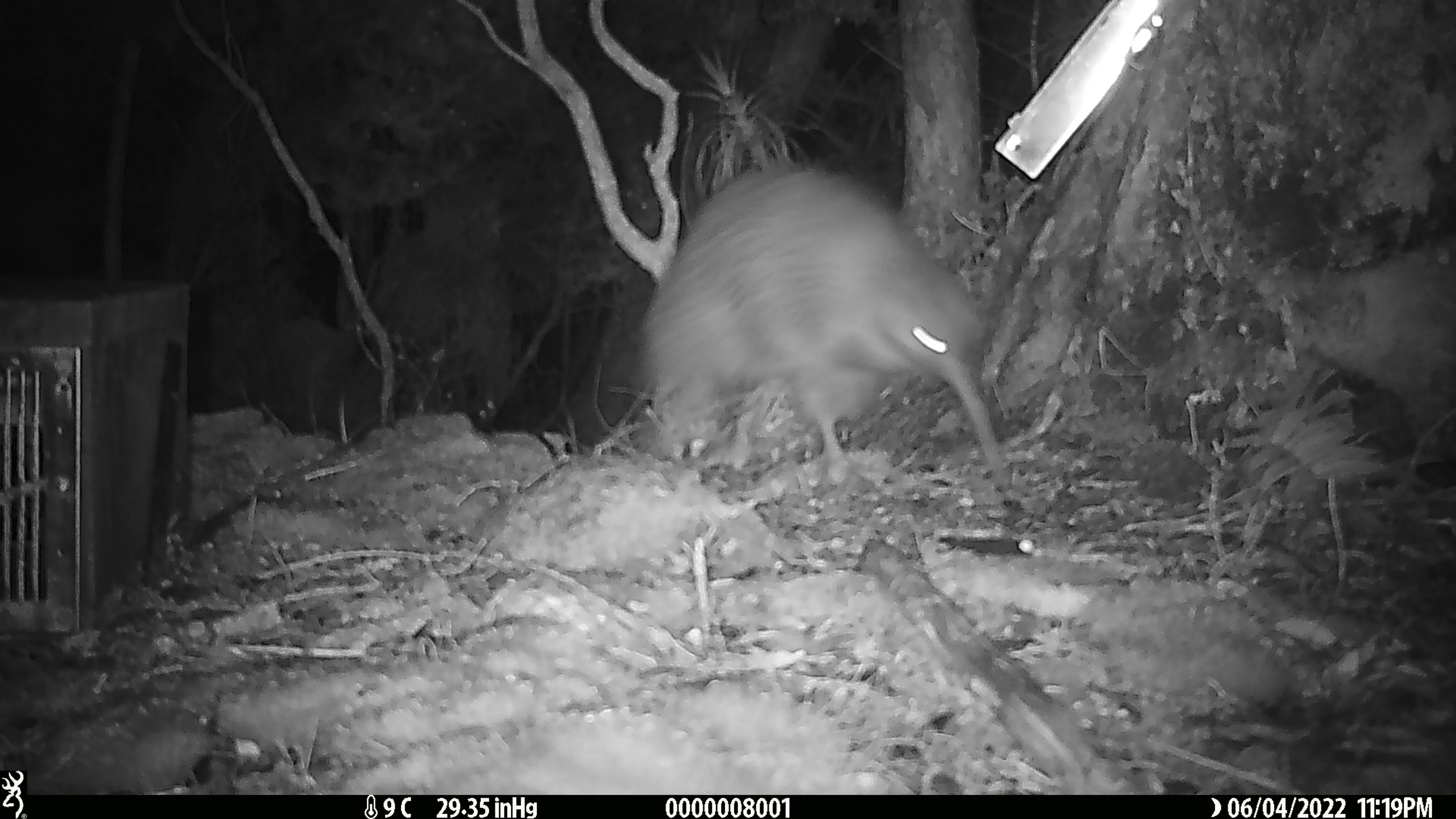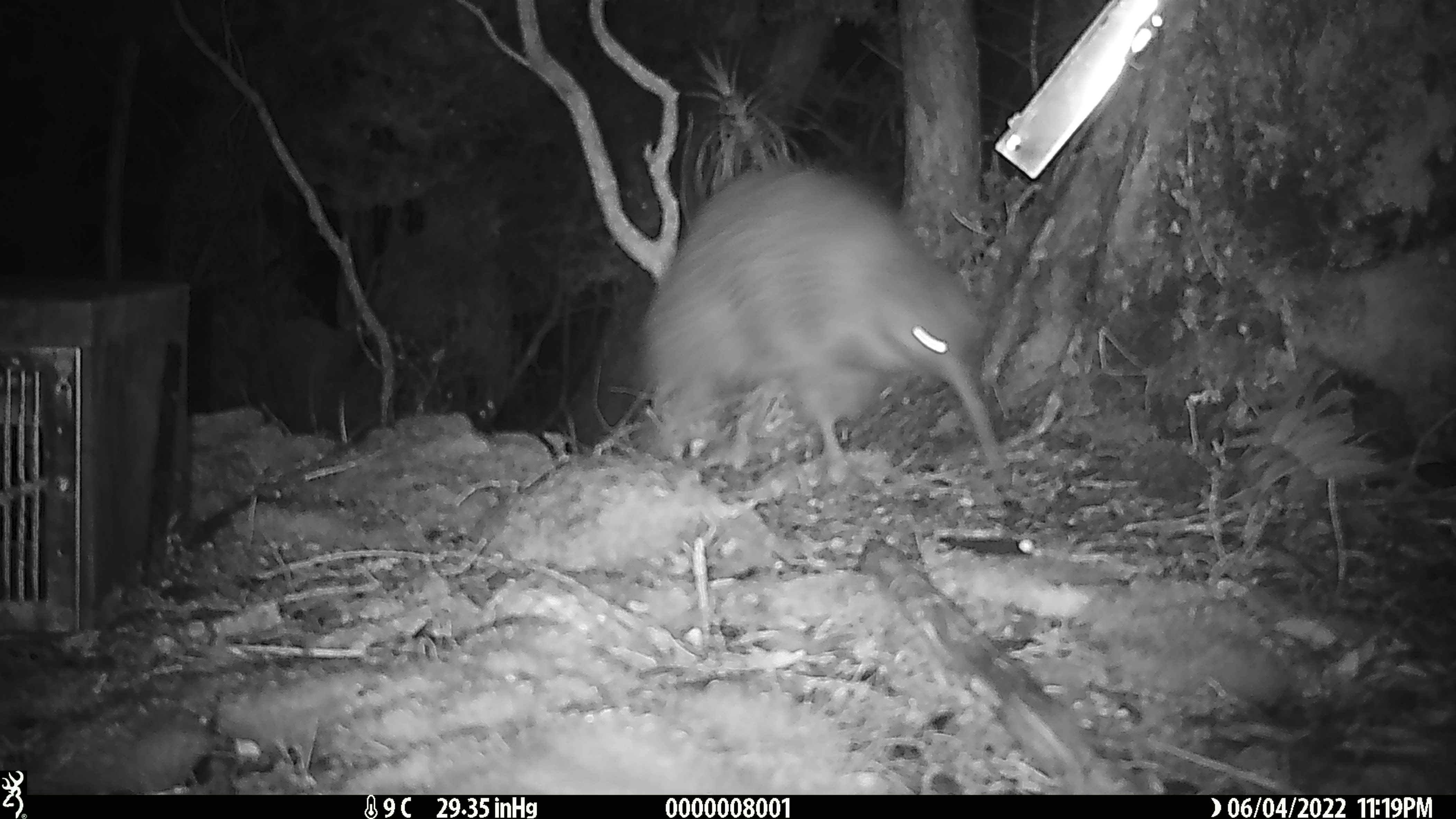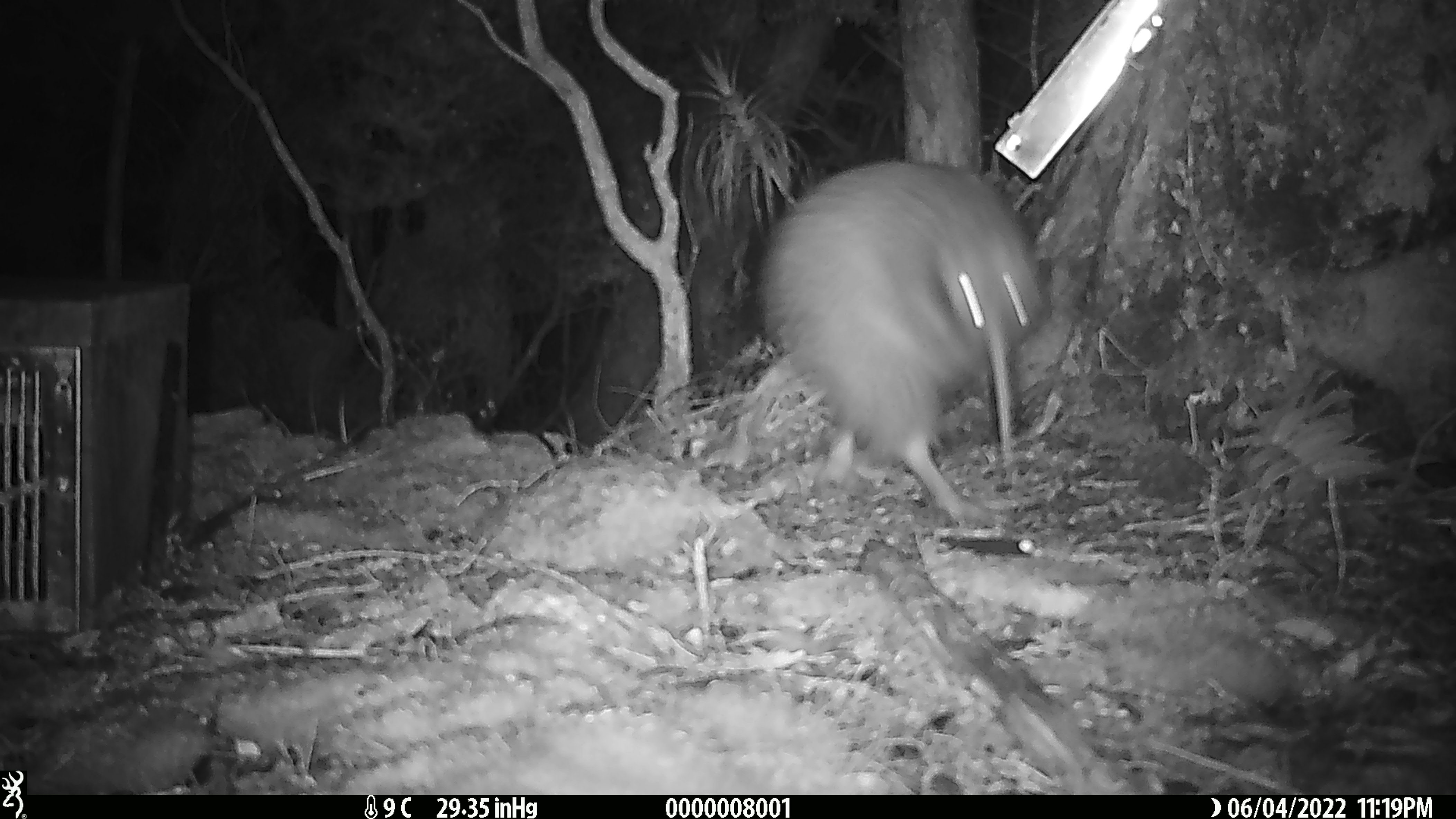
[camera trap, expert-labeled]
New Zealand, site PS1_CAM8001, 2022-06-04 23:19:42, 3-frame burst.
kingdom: Animalia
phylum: Chordata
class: Aves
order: Apterygiformes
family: Apterygidae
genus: Apteryx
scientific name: Apteryx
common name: kiwi